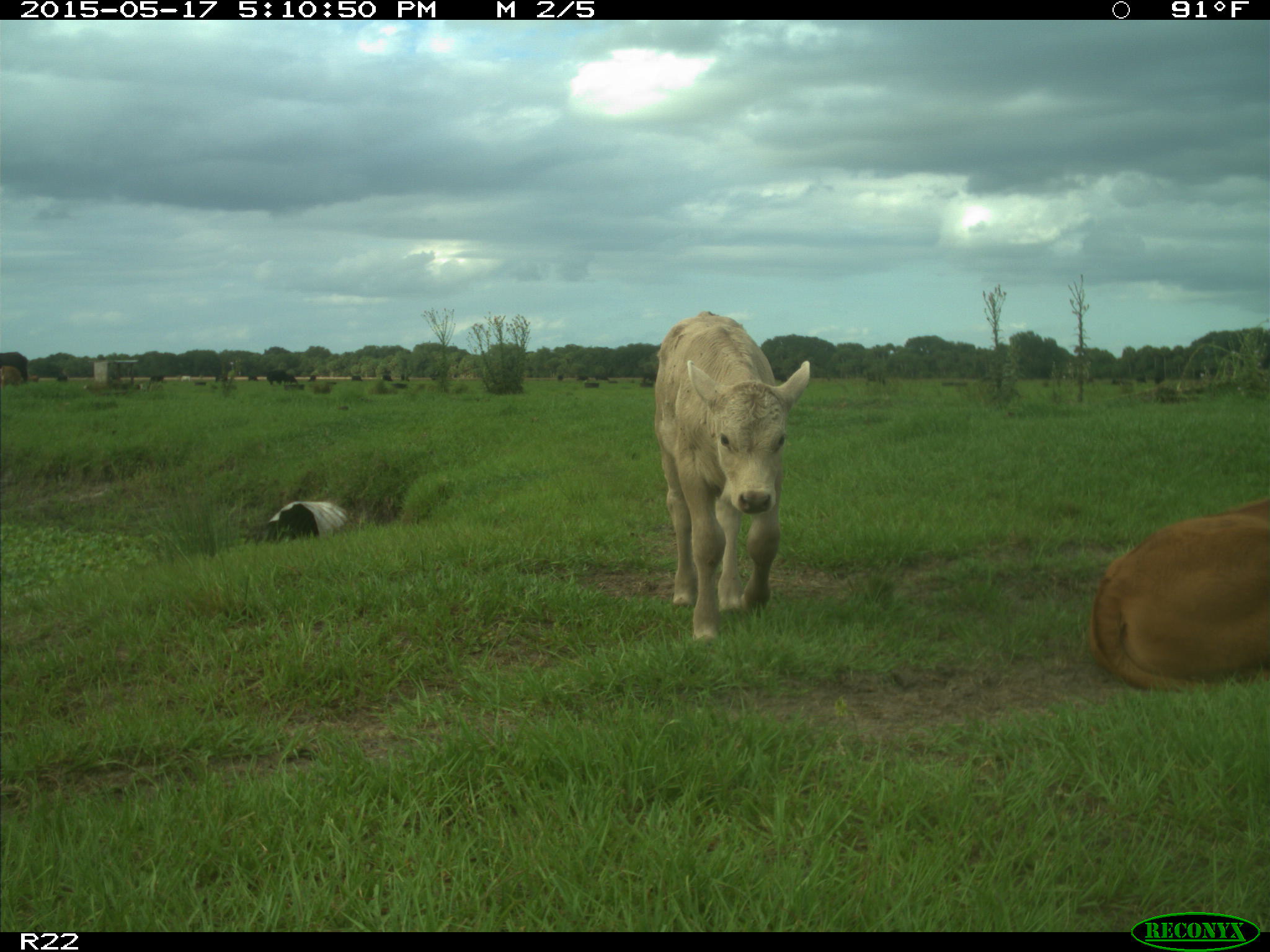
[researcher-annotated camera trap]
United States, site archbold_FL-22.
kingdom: Animalia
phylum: Chordata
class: Mammalia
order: Artiodactyla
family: Bovidae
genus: Bos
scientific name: Bos taurus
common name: domestic cow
Bos taurus (domestic cow).